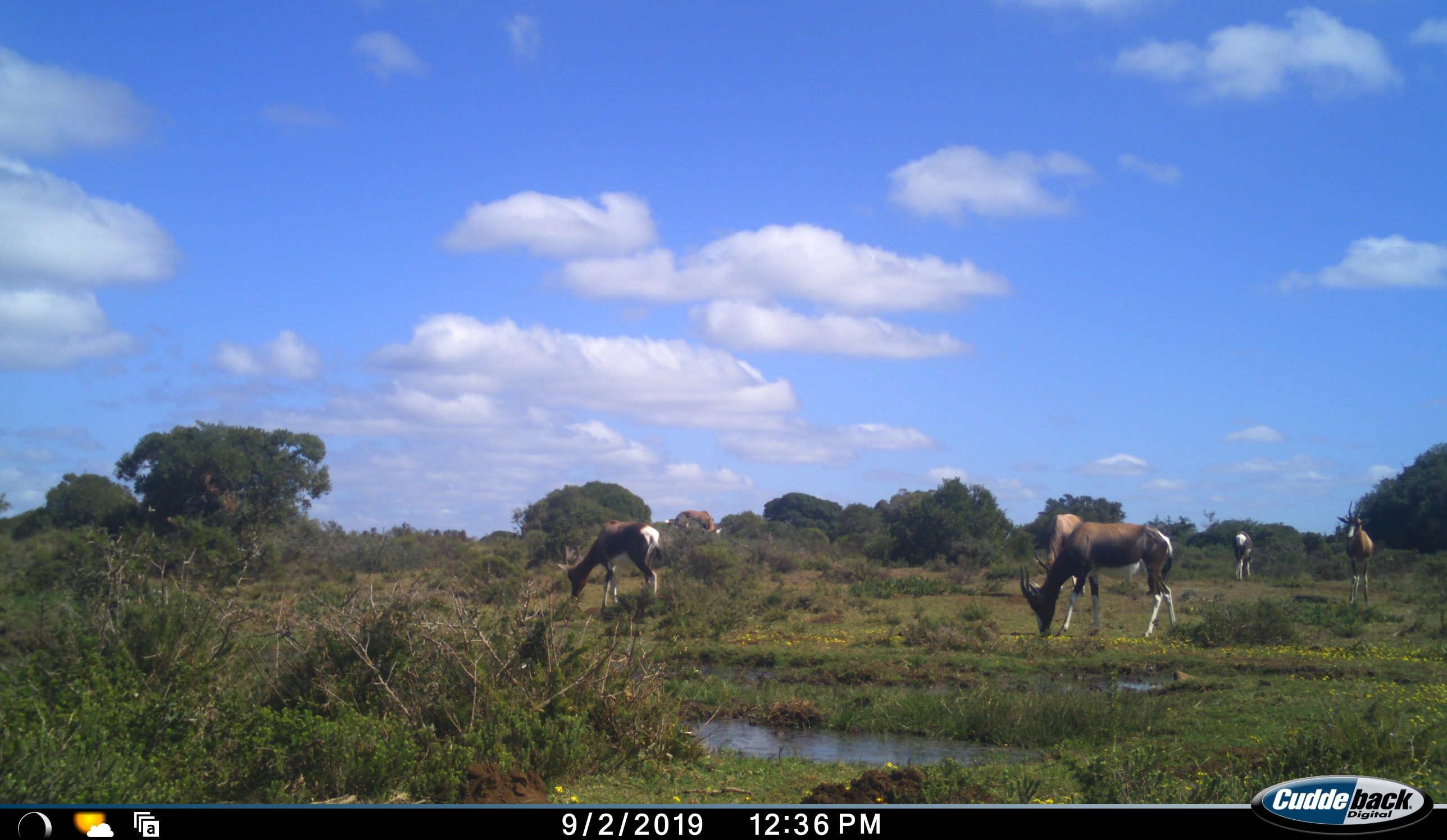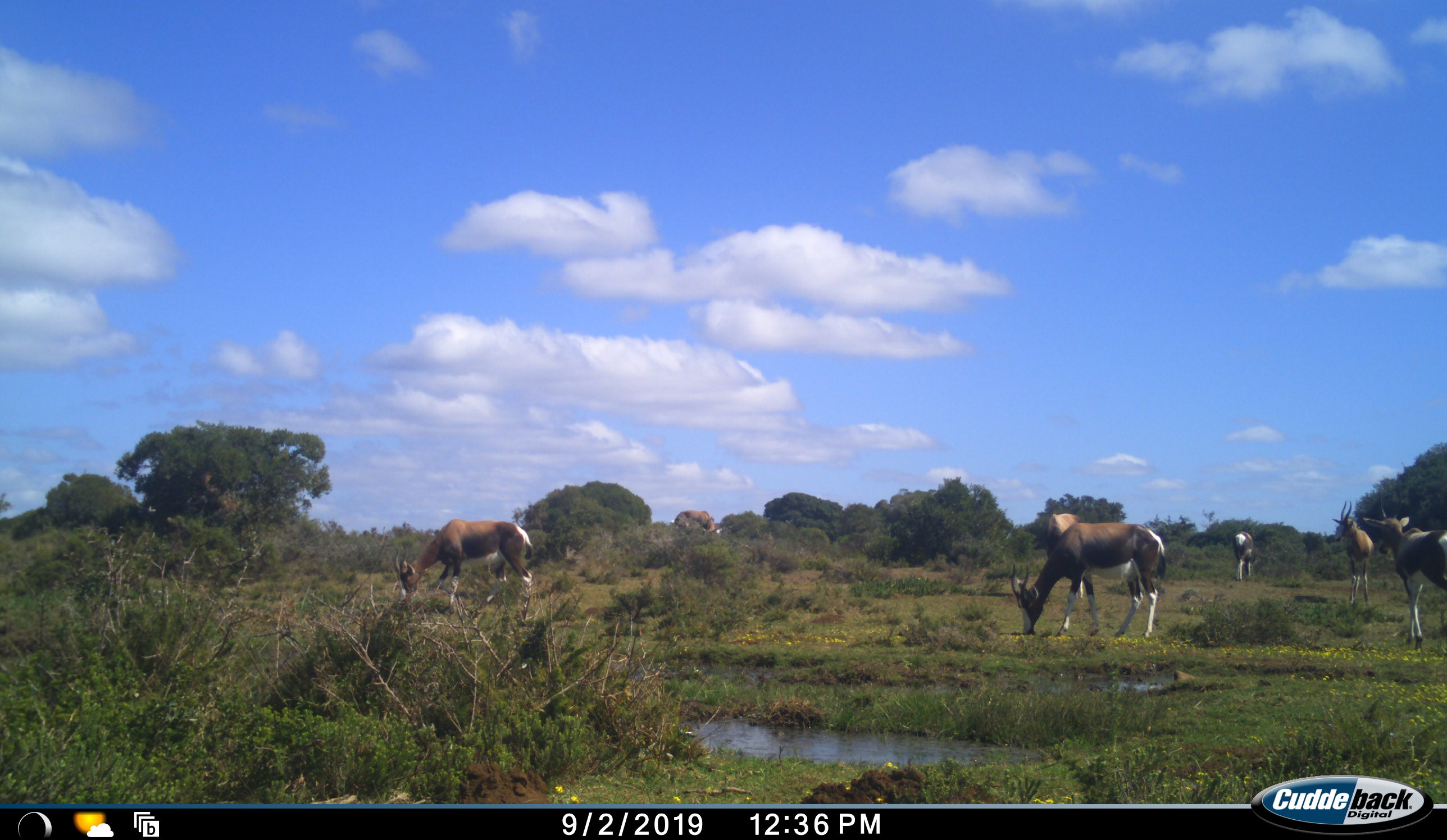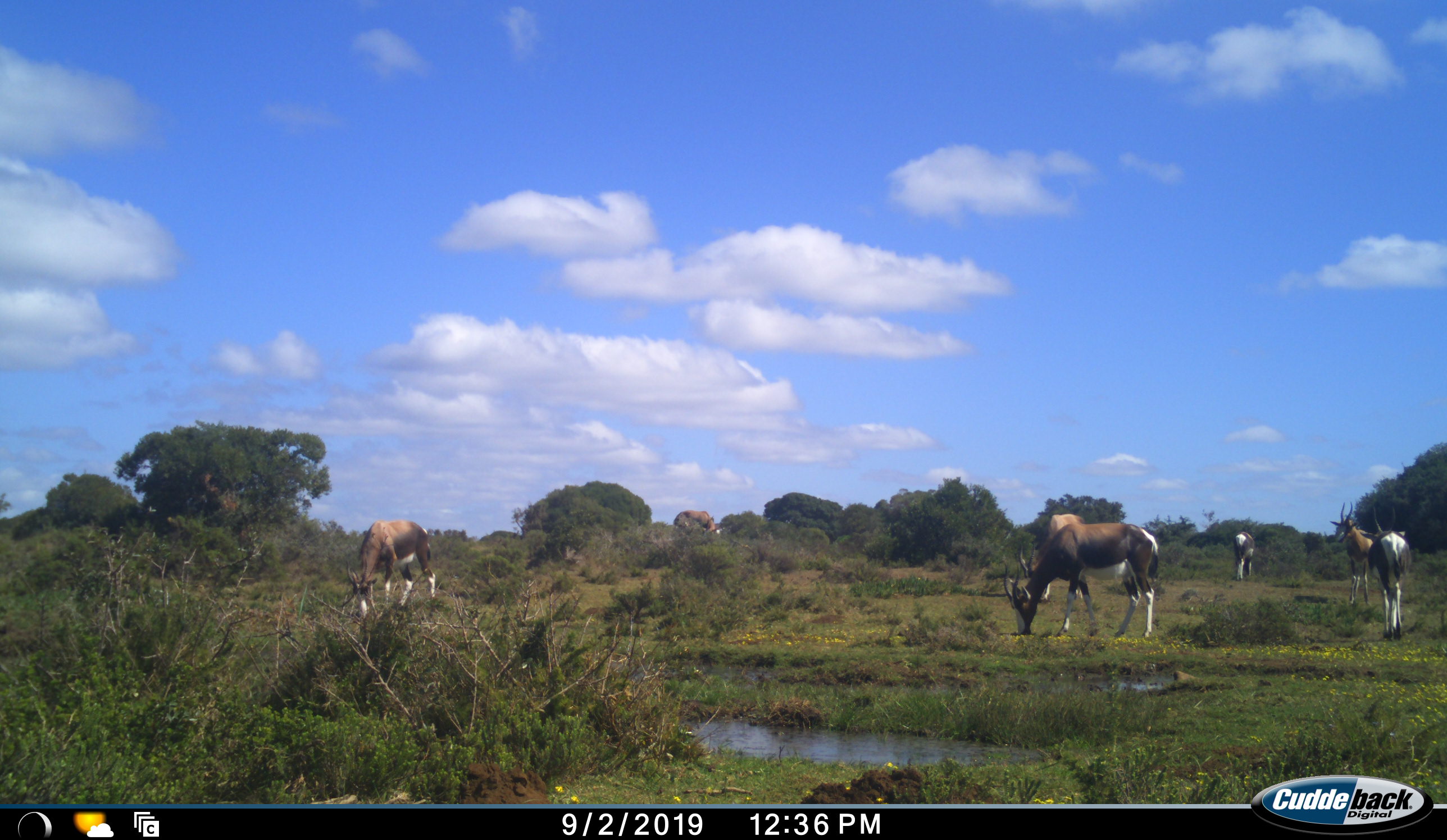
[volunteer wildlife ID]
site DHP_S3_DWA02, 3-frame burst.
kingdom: Animalia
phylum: Chordata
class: Mammalia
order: Artiodactyla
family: Bovidae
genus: Damaliscus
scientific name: Damaliscus pygargus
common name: bontebok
Bontebok (Damaliscus pygargus), count 6. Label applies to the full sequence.